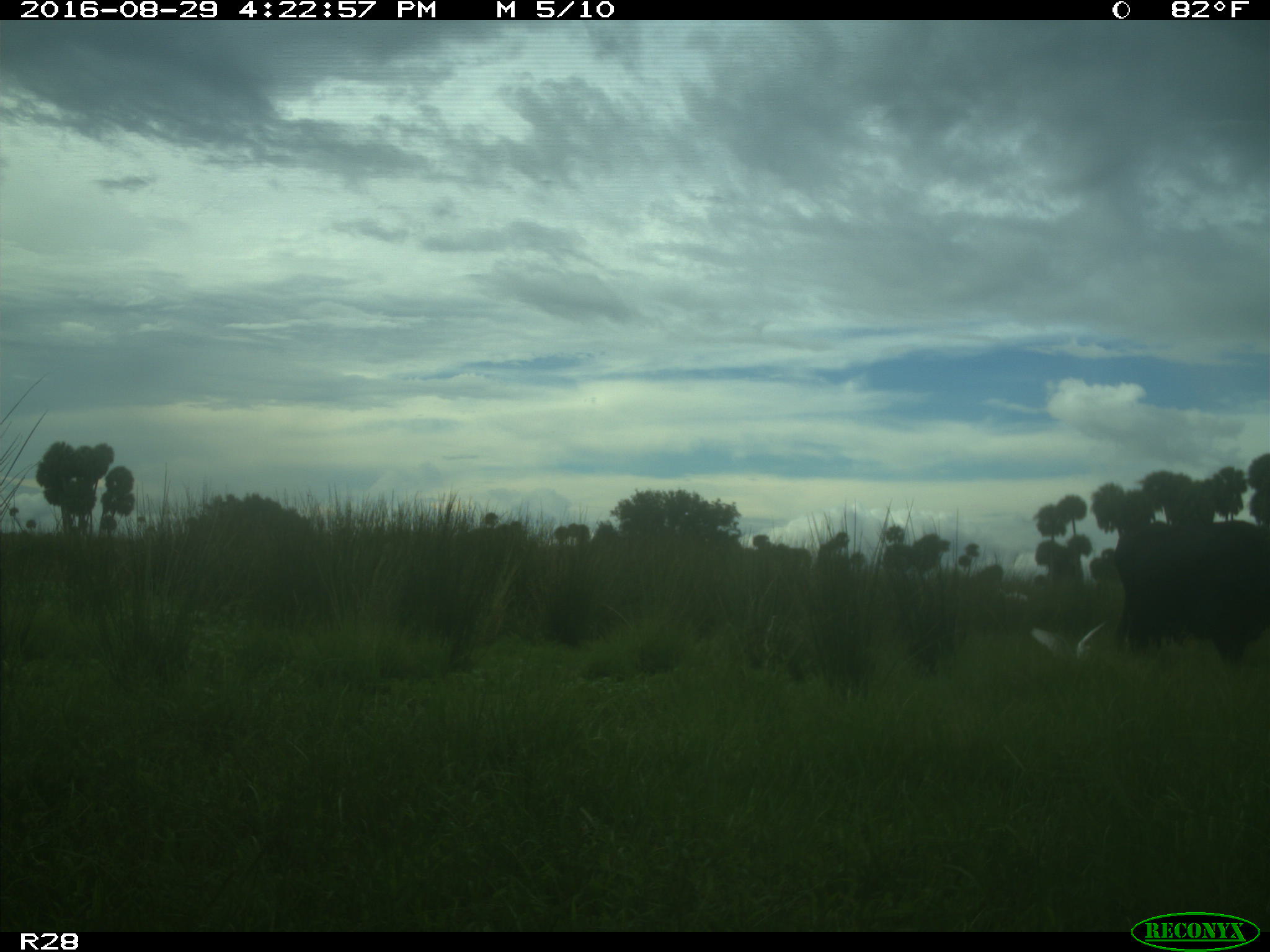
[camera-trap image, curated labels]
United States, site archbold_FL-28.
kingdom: Animalia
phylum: Chordata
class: Mammalia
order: Artiodactyla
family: Bovidae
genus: Bos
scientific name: Bos taurus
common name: domestic cow